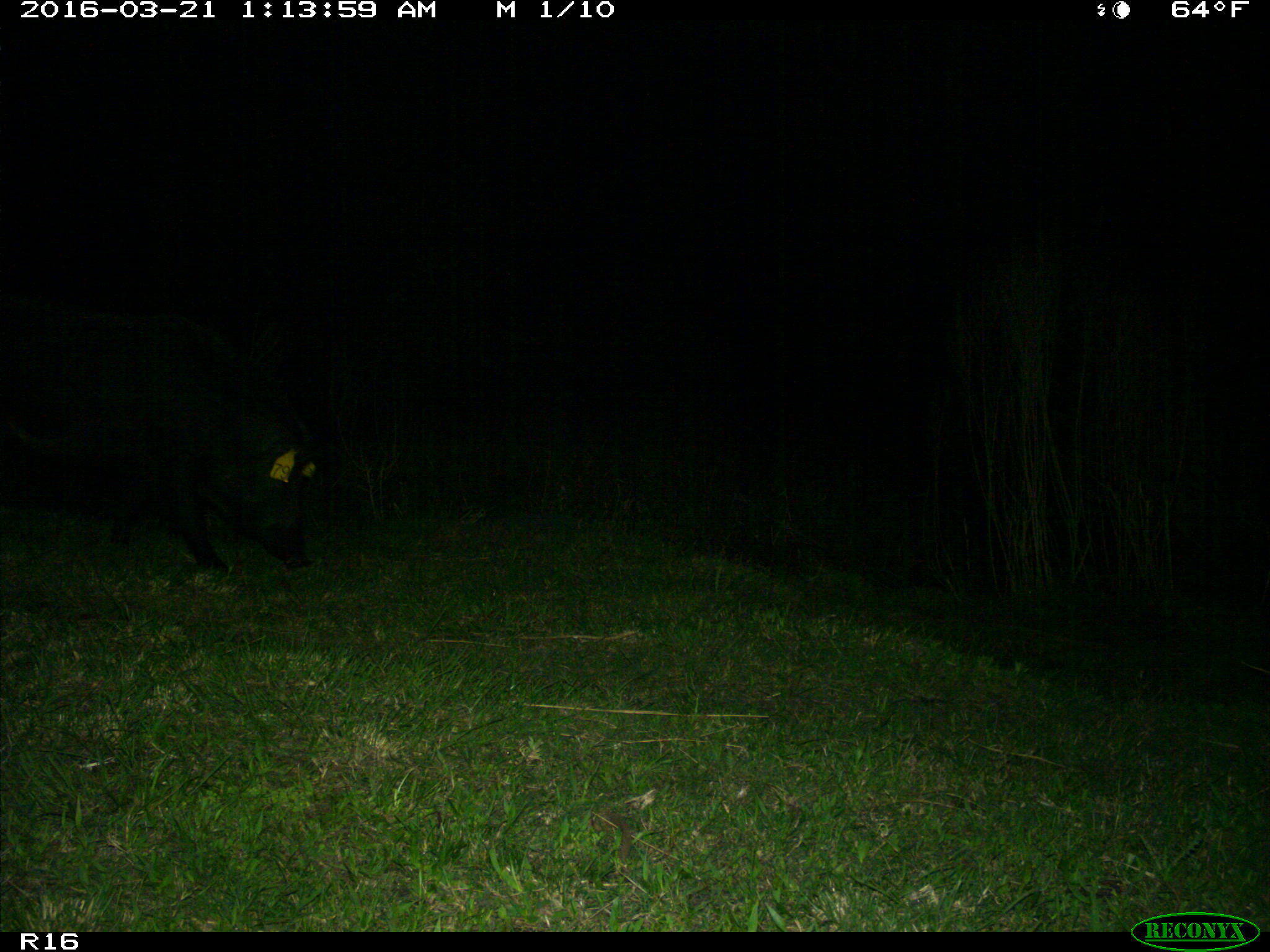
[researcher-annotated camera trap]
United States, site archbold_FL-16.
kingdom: Animalia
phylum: Chordata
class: Mammalia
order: Artiodactyla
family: Suidae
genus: Sus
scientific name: Sus scrofa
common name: wild boar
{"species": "Sus scrofa (wild boar)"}